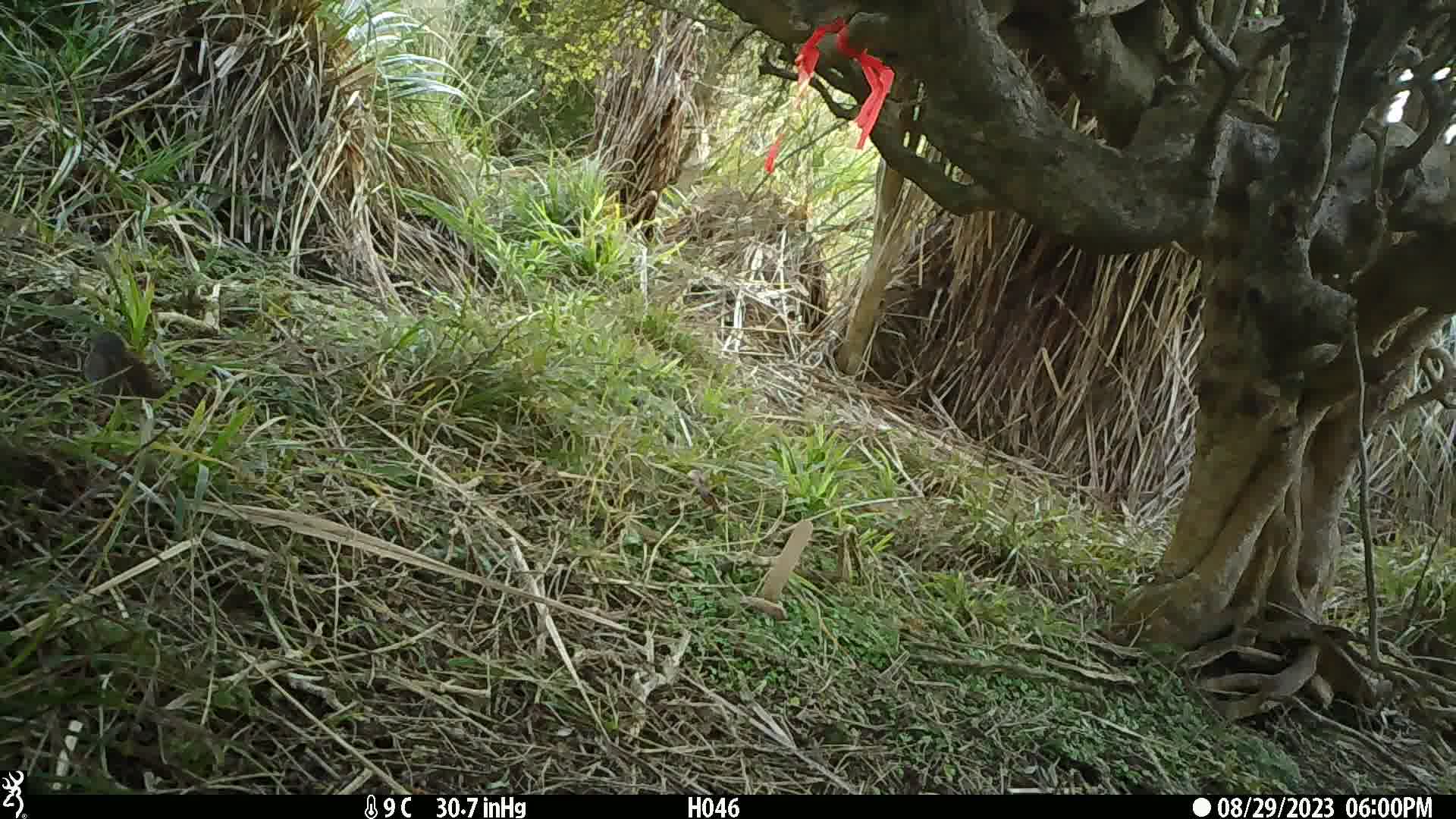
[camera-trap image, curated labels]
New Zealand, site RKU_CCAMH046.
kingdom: Animalia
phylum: Chordata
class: Aves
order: Passeriformes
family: Prunellidae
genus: Prunella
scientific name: Prunella modularis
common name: dunnock